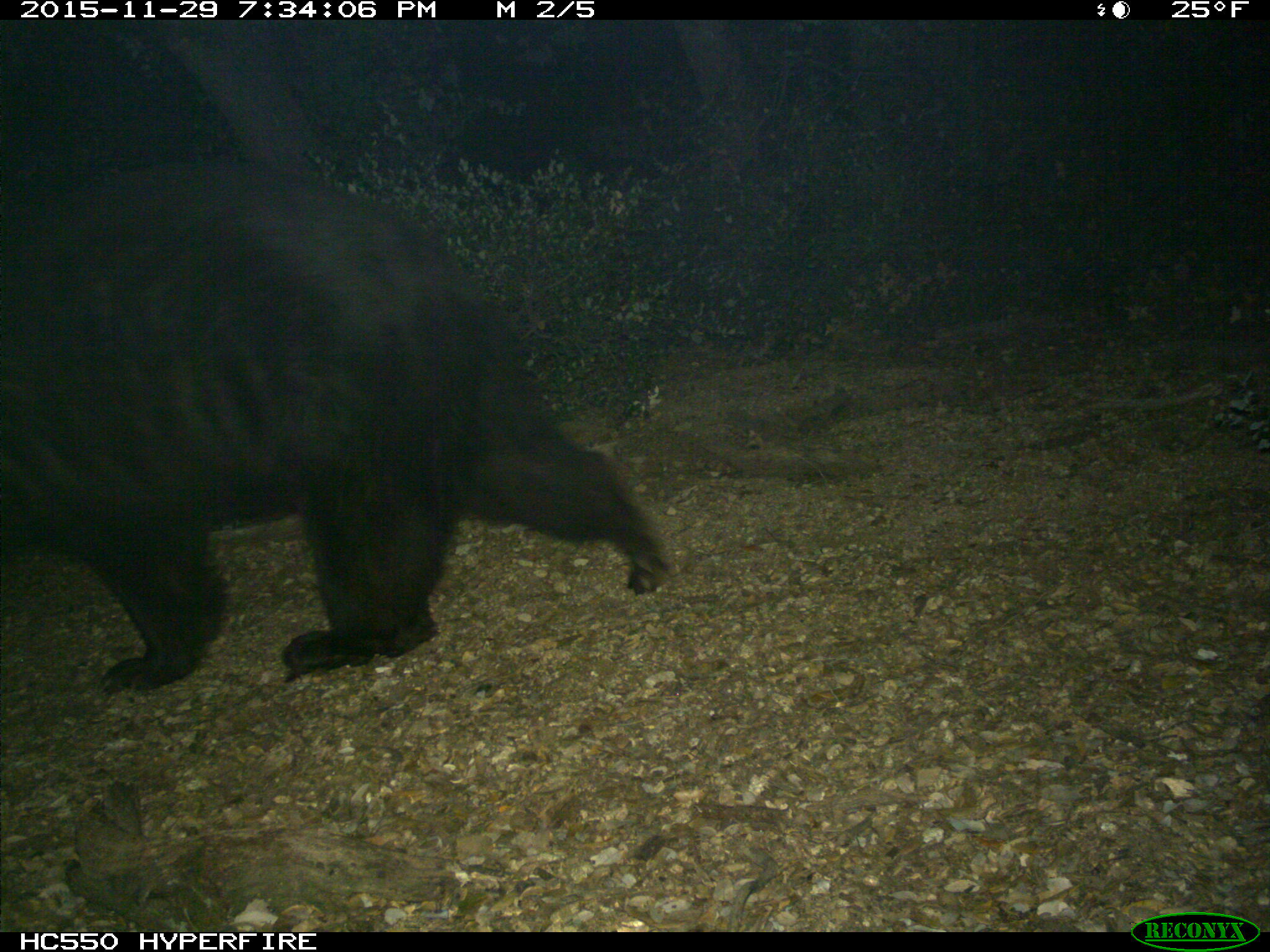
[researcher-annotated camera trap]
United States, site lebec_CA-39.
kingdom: Animalia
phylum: Chordata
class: Mammalia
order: Carnivora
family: Ursidae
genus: Ursus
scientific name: Ursus americanus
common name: american black bear